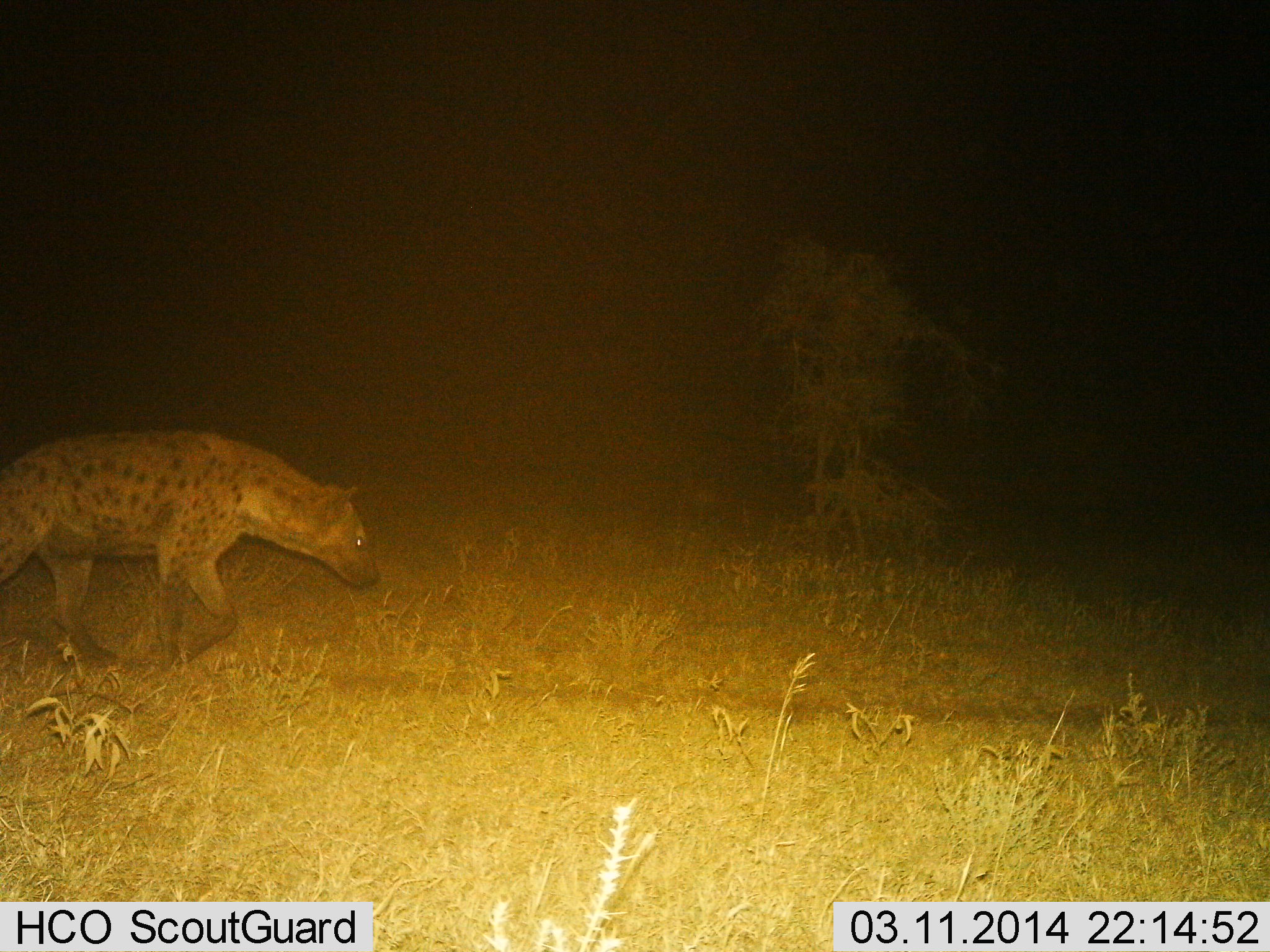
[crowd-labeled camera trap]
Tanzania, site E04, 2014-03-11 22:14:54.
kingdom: Animalia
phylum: Chordata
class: Mammalia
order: Carnivora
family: Hyaenidae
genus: Crocuta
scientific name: Crocuta crocuta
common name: spotted hyena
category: hyenaspotted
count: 1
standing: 0%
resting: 0%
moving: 100%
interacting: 0%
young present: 0%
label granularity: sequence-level